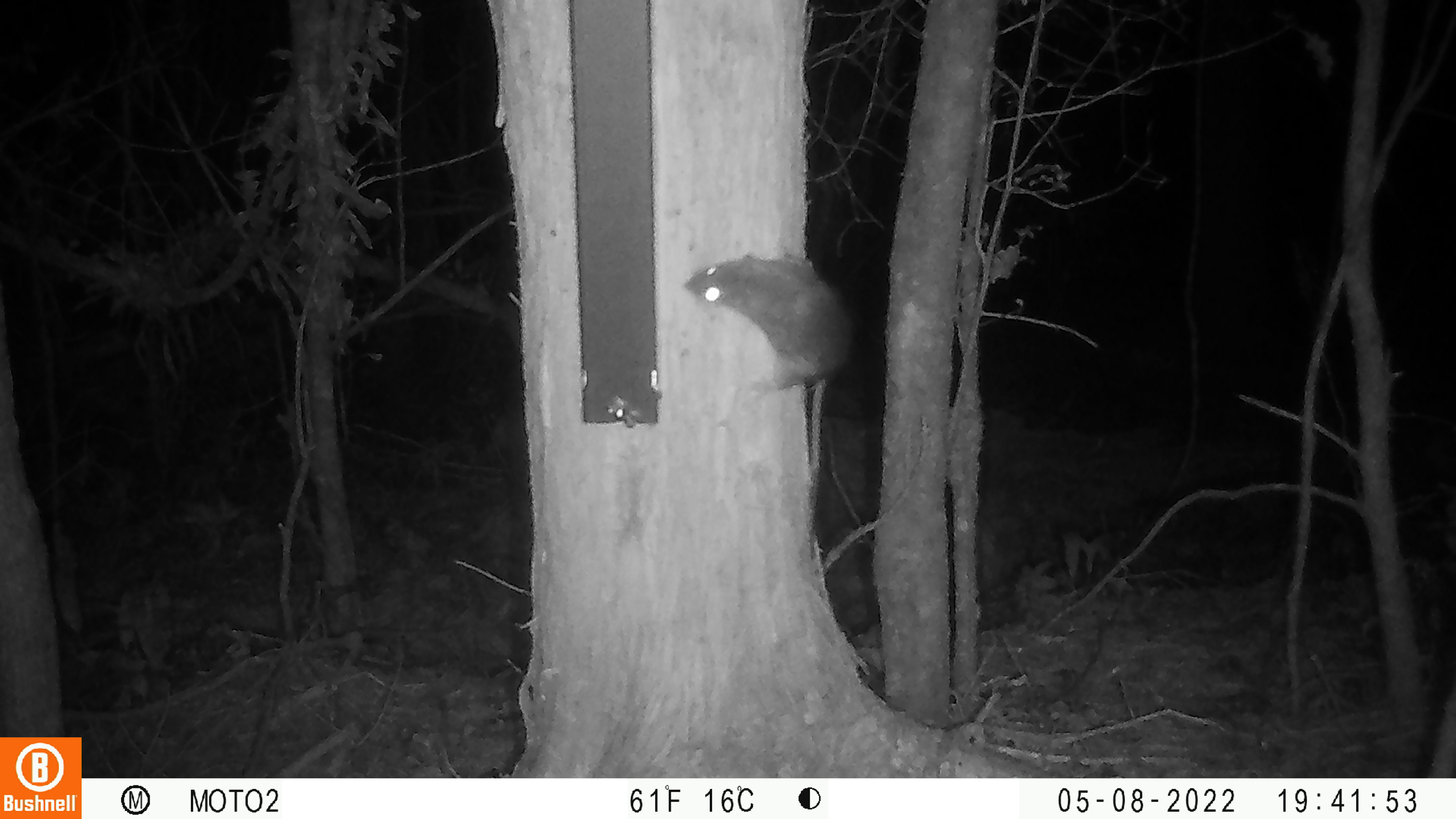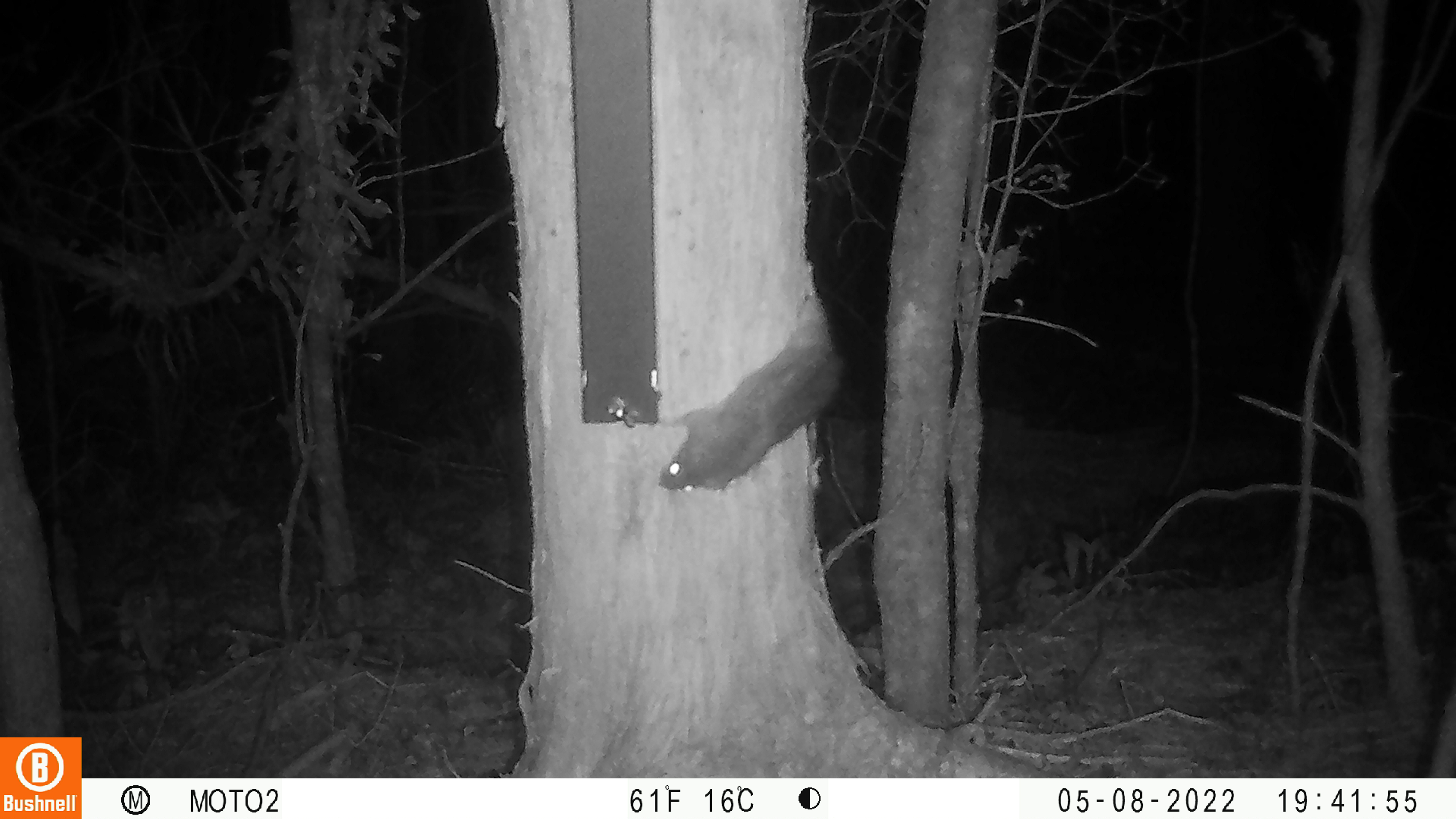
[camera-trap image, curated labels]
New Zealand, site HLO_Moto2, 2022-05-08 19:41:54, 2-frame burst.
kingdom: Animalia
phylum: Chordata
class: Mammalia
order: Rodentia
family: Muridae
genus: Rattus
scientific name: Rattus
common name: rat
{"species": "rat (Rattus)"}